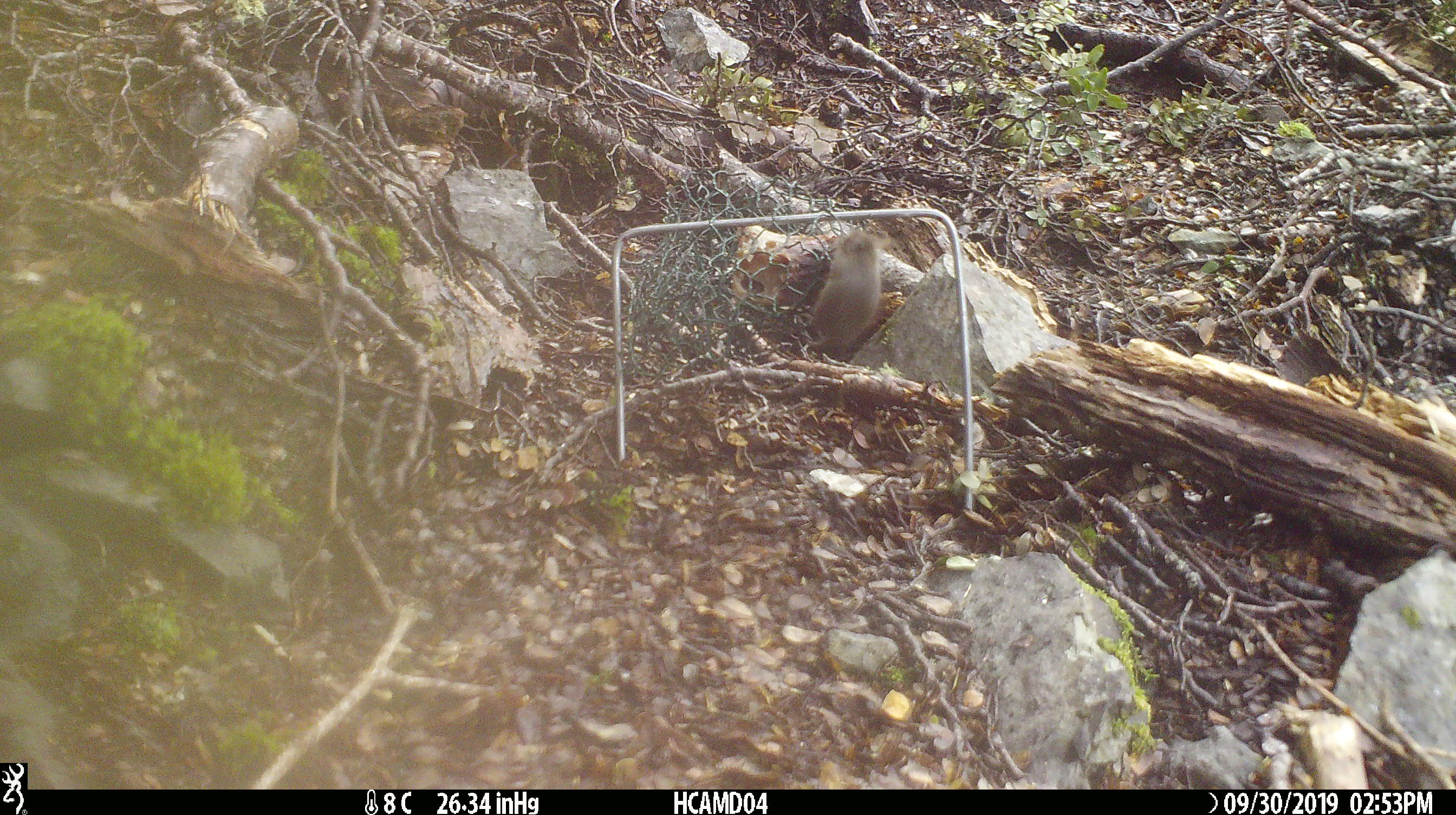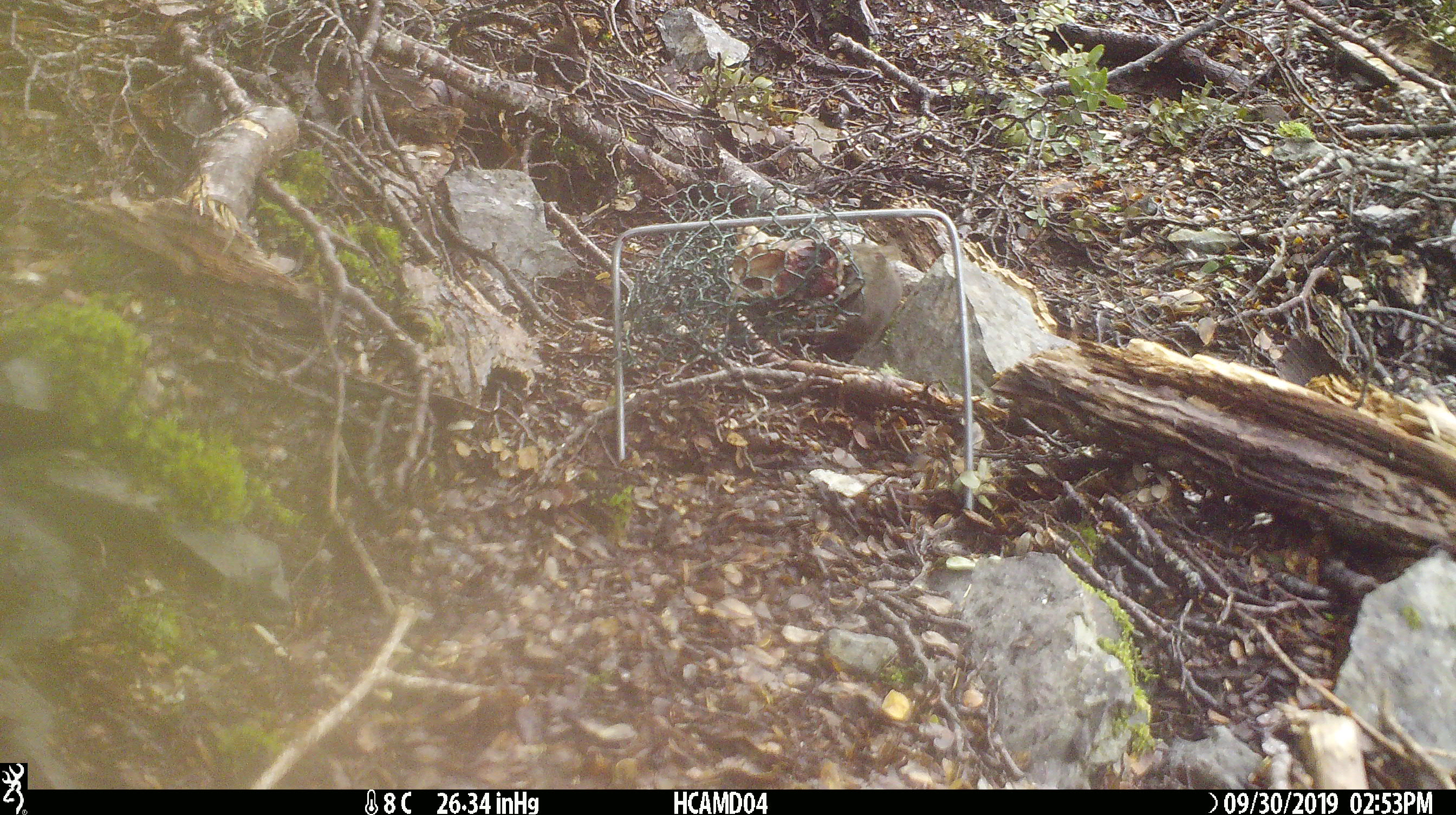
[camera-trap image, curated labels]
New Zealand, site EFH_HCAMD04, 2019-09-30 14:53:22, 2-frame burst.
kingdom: Animalia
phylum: Chordata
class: Mammalia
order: Rodentia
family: Muridae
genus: Mus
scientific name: Mus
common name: mouse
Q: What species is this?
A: Mouse (Mus).